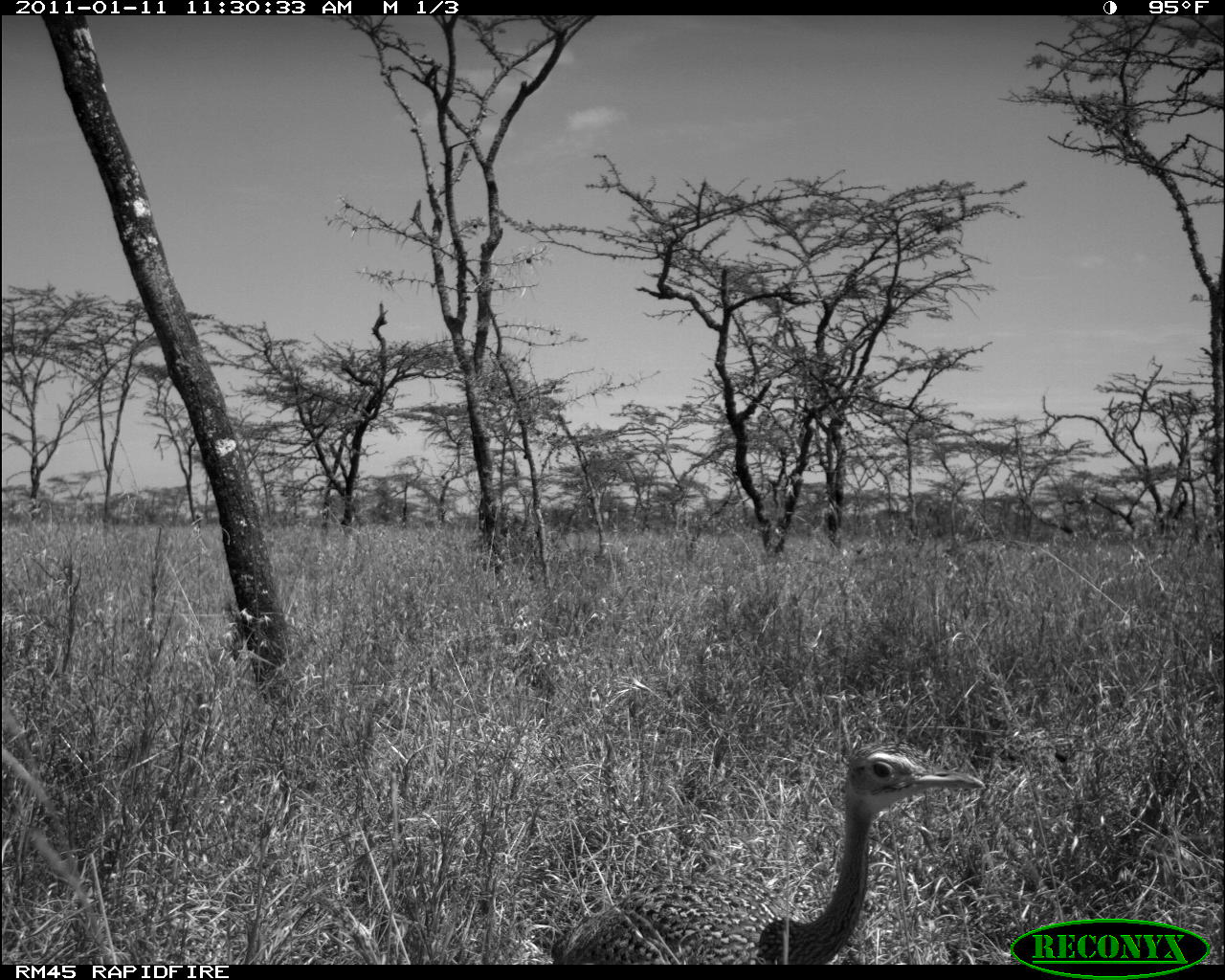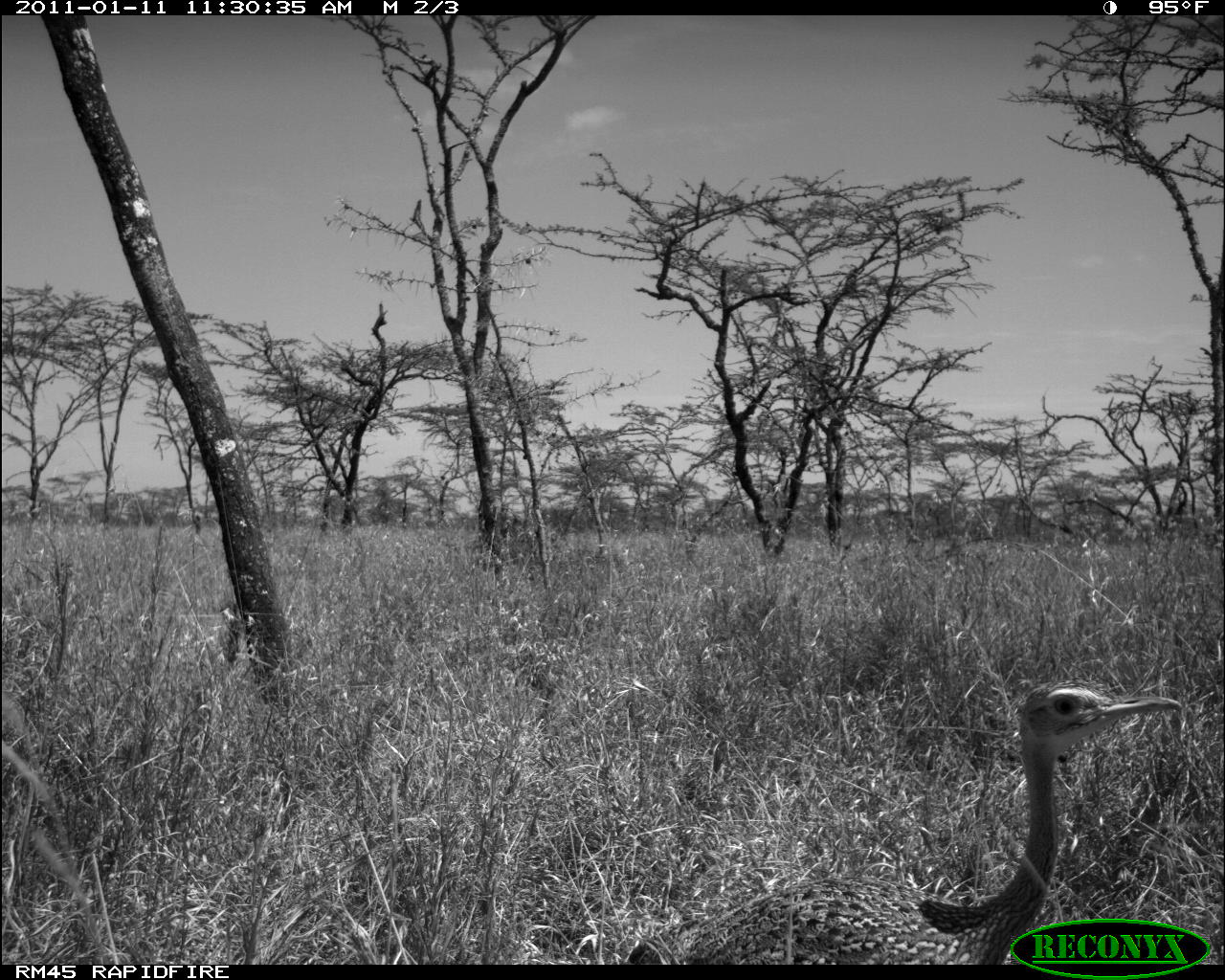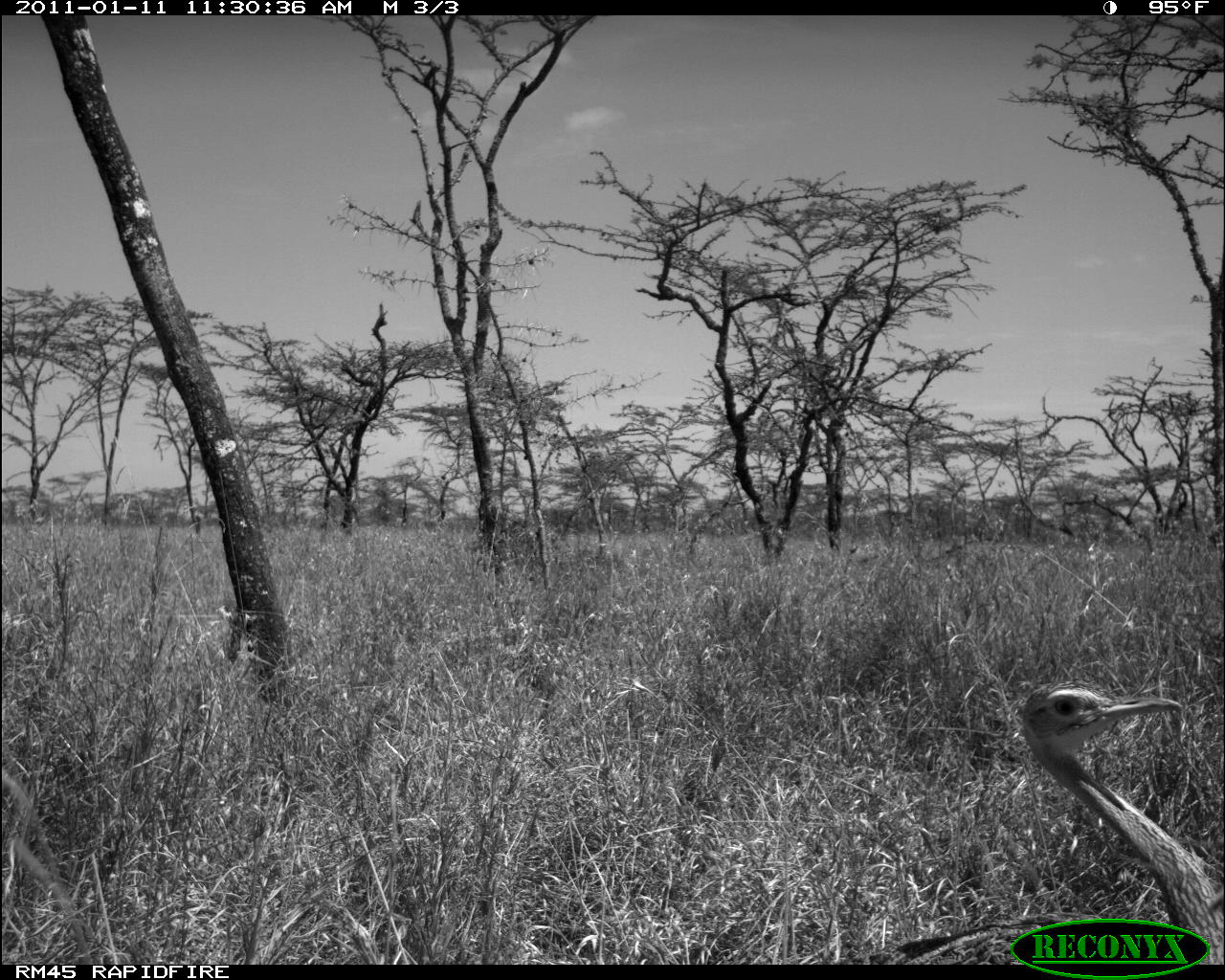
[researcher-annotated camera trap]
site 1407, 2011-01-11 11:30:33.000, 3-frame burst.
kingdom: Animalia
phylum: Chordata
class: Mammalia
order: Artiodactyla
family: Bovidae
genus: Madoqua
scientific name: Madoqua guentheri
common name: günther's dik-dik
Madoqua guentheri (günther's dik-dik), count 1.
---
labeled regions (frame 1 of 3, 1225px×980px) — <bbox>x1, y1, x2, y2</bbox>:
madoqua guentheri: <bbox>549, 739, 986, 962</bbox>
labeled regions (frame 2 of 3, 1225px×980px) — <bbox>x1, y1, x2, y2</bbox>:
madoqua guentheri: <bbox>628, 678, 1183, 963</bbox>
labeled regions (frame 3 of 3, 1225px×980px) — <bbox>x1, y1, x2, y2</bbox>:
madoqua guentheri: <bbox>840, 676, 1221, 964</bbox>